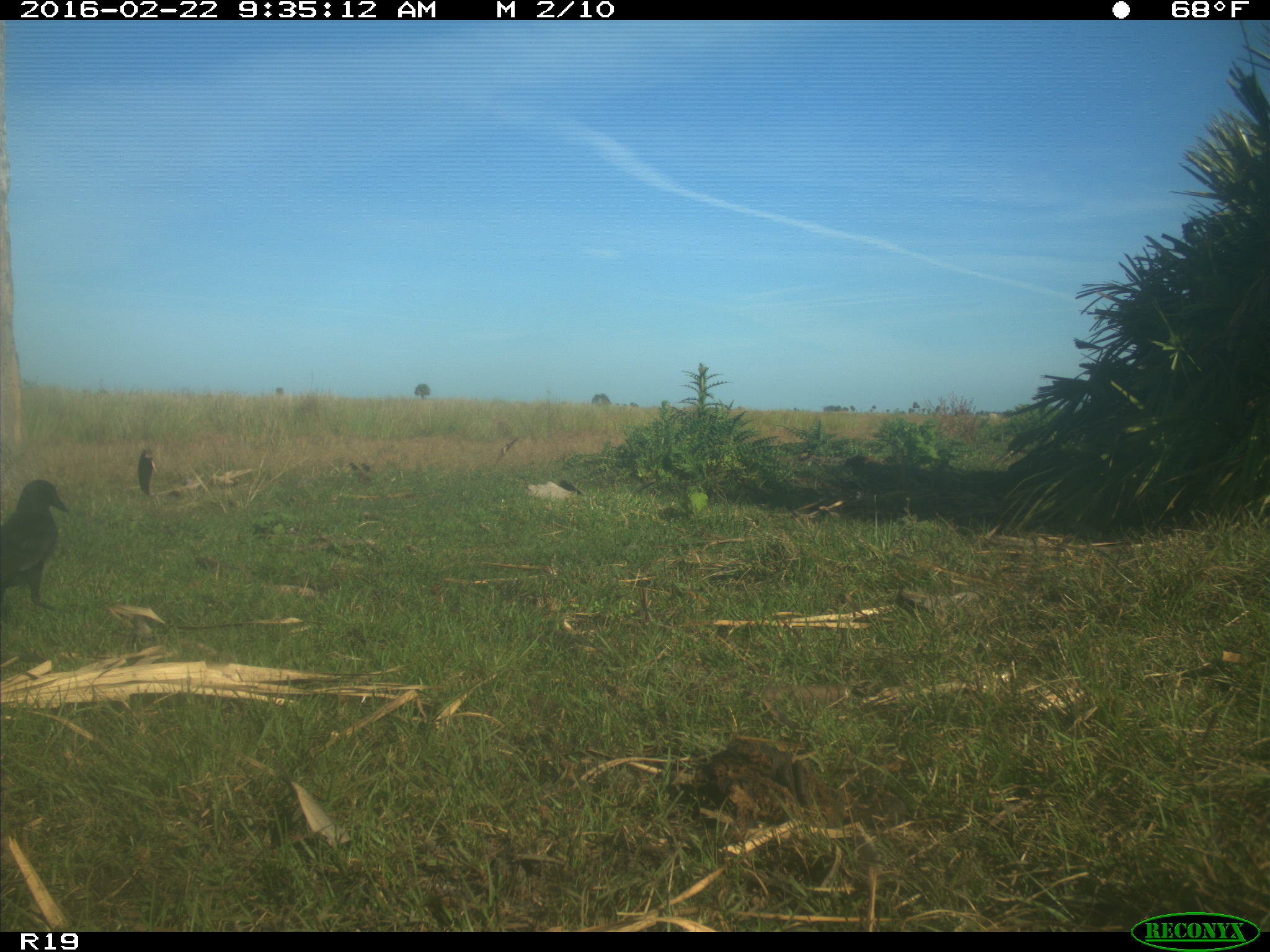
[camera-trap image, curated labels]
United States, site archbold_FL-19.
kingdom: Animalia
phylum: Chordata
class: Aves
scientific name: Aves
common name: birds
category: unidentified bird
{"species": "unidentified bird (birds) (Aves)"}